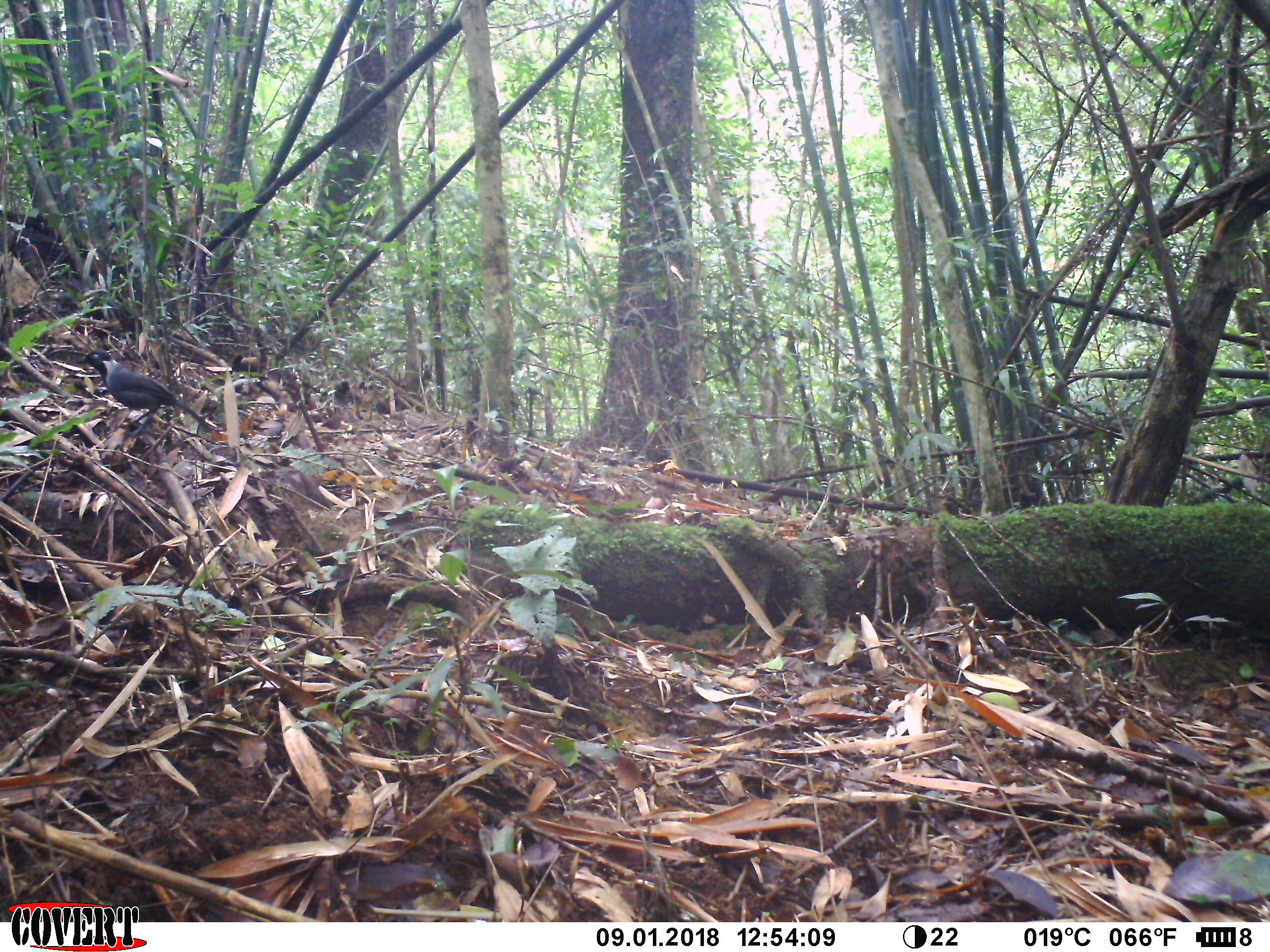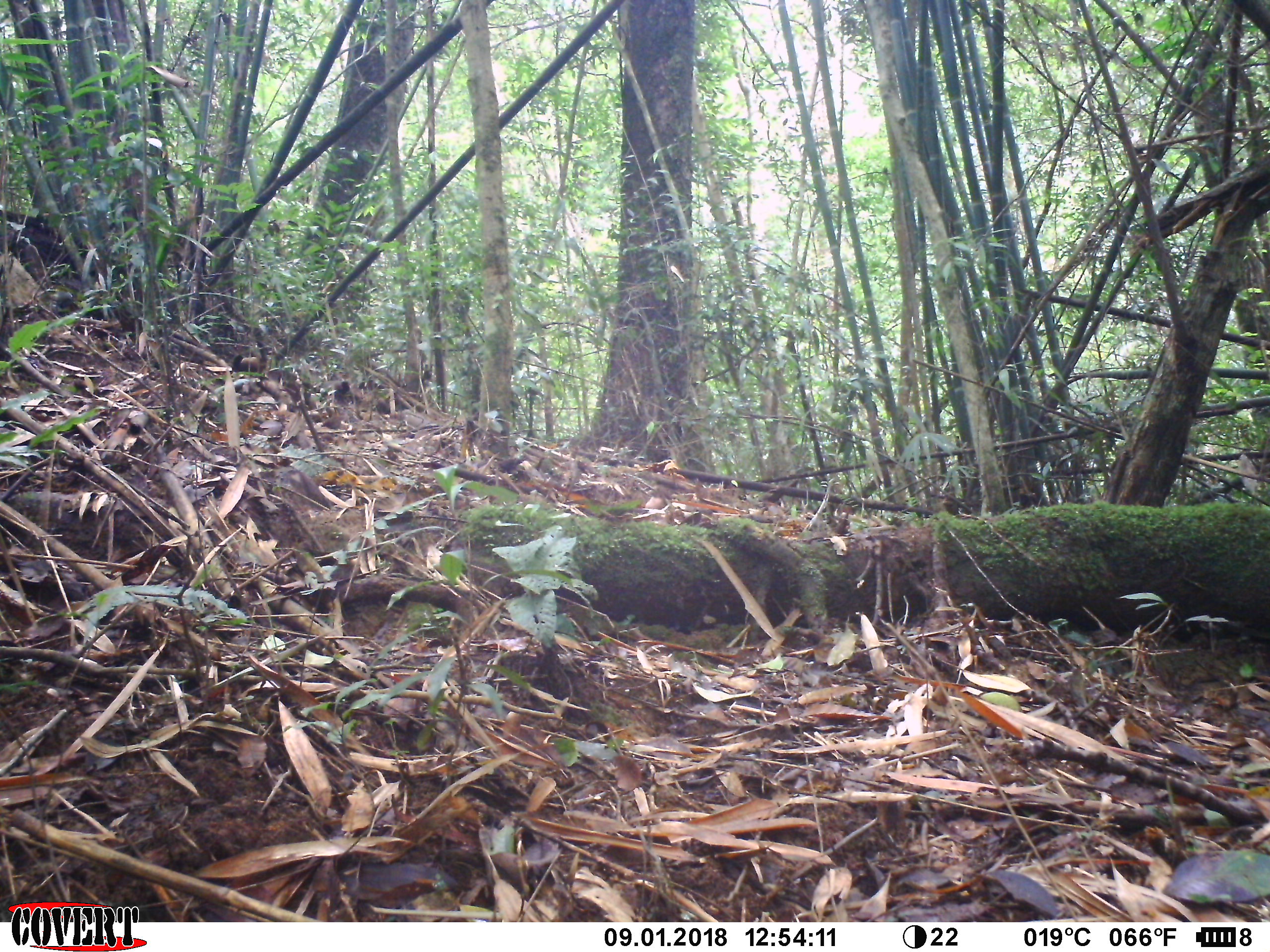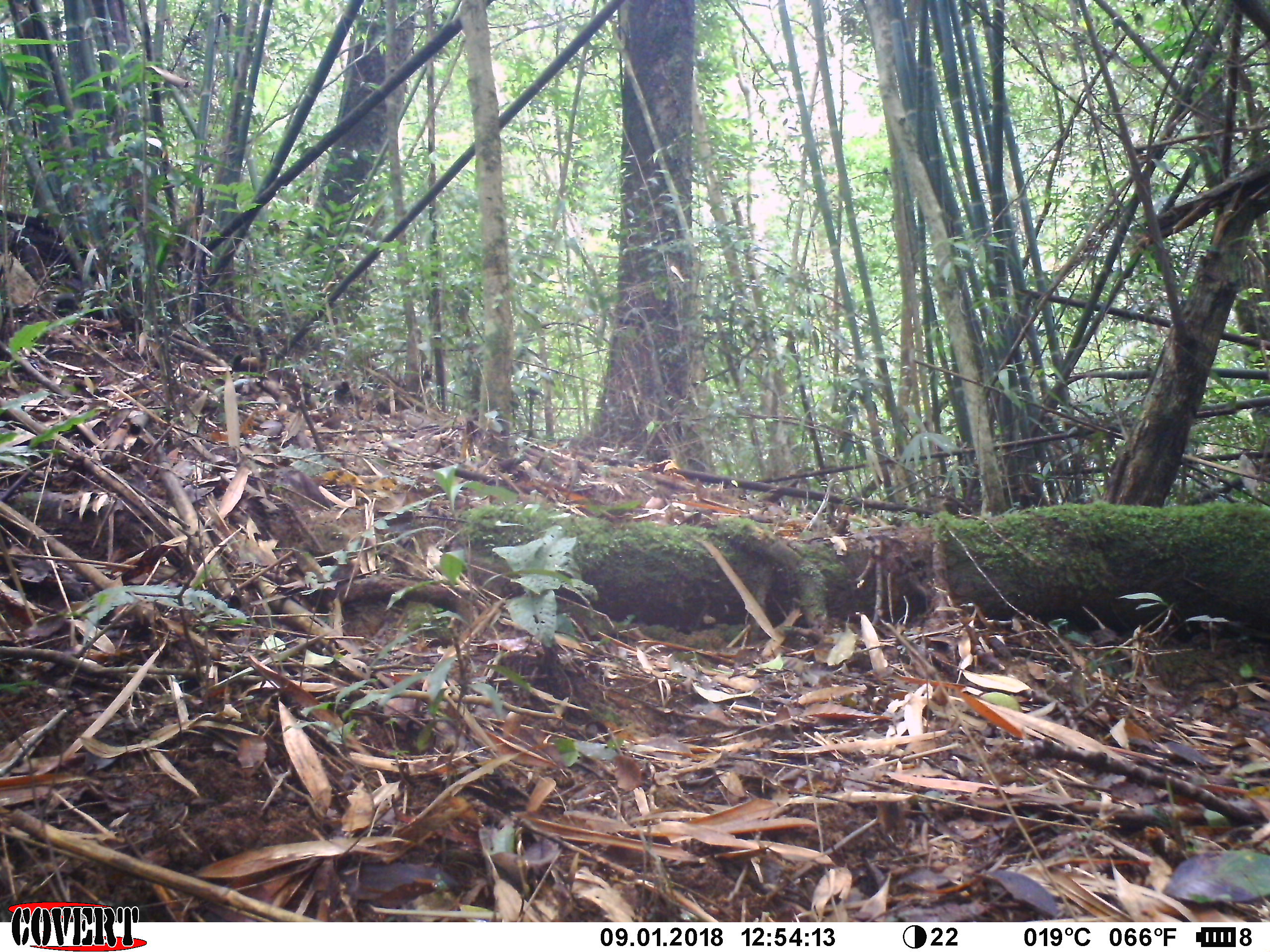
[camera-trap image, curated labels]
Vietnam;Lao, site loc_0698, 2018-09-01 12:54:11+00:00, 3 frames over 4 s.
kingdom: Animalia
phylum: Chordata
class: Aves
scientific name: Aves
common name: bird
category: unidentified bird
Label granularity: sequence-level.